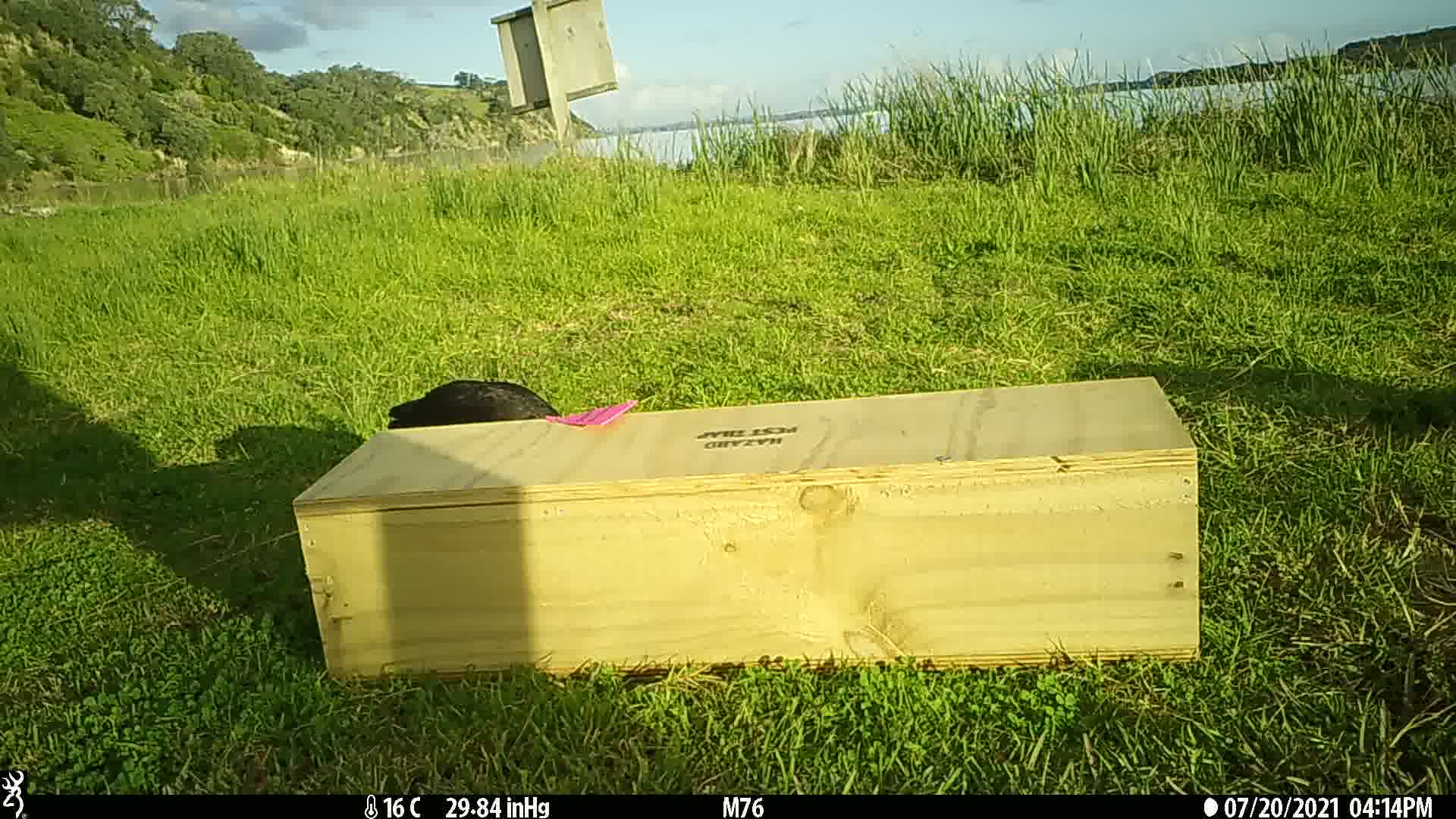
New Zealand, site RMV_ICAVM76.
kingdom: Animalia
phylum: Chordata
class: Aves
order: Gruiformes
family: Rallidae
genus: Porphyrio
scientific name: Porphyrio melanotus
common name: australasian swamphen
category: pukeko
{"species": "pukeko (australasian swamphen) (Porphyrio melanotus)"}